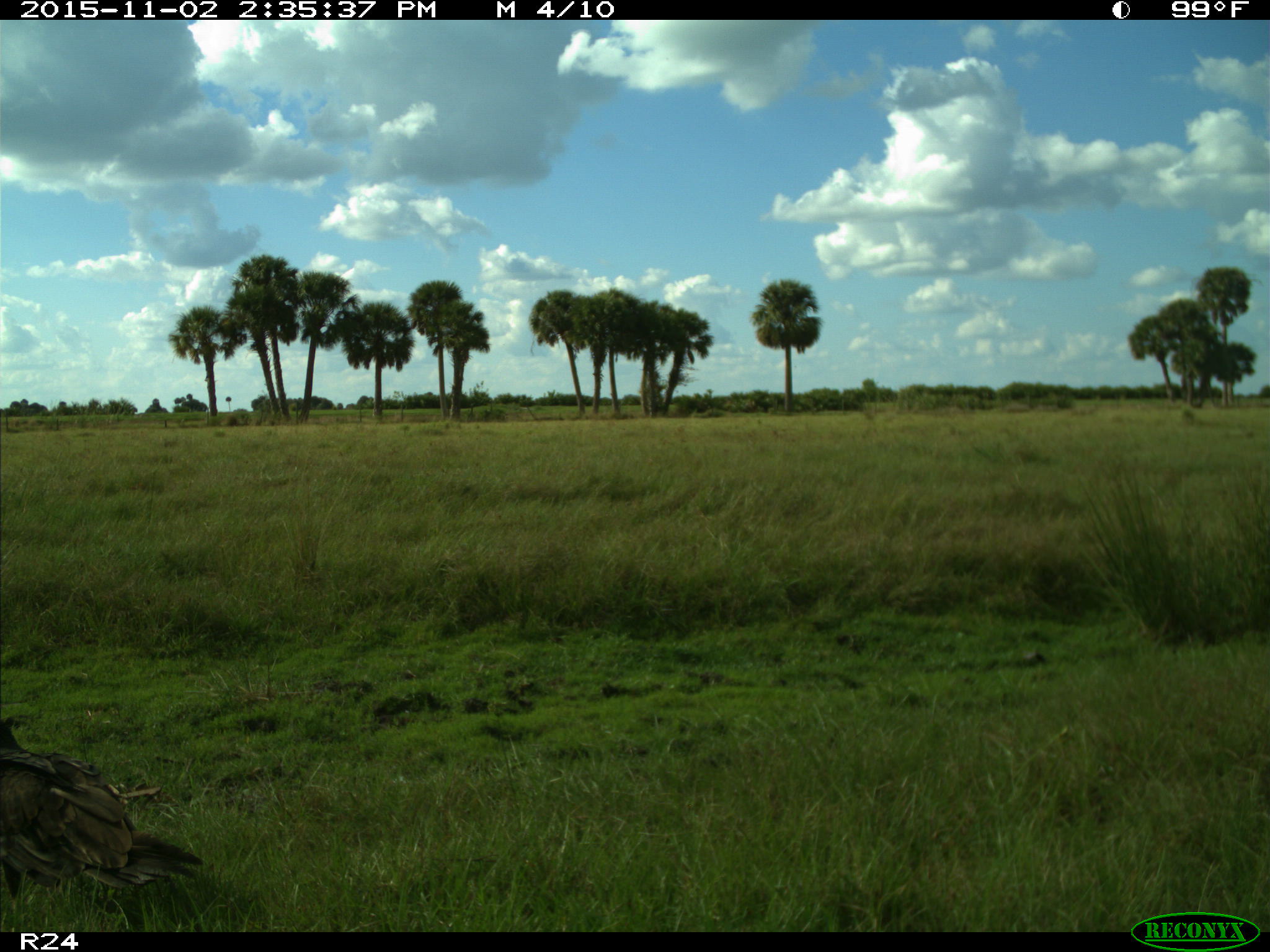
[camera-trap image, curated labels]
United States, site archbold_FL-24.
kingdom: Animalia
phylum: Chordata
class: Aves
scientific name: Aves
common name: birds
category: unidentified bird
Unidentified bird (birds) (Aves).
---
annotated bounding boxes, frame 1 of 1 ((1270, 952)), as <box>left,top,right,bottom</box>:
animal: <box>0,712,208,935</box>